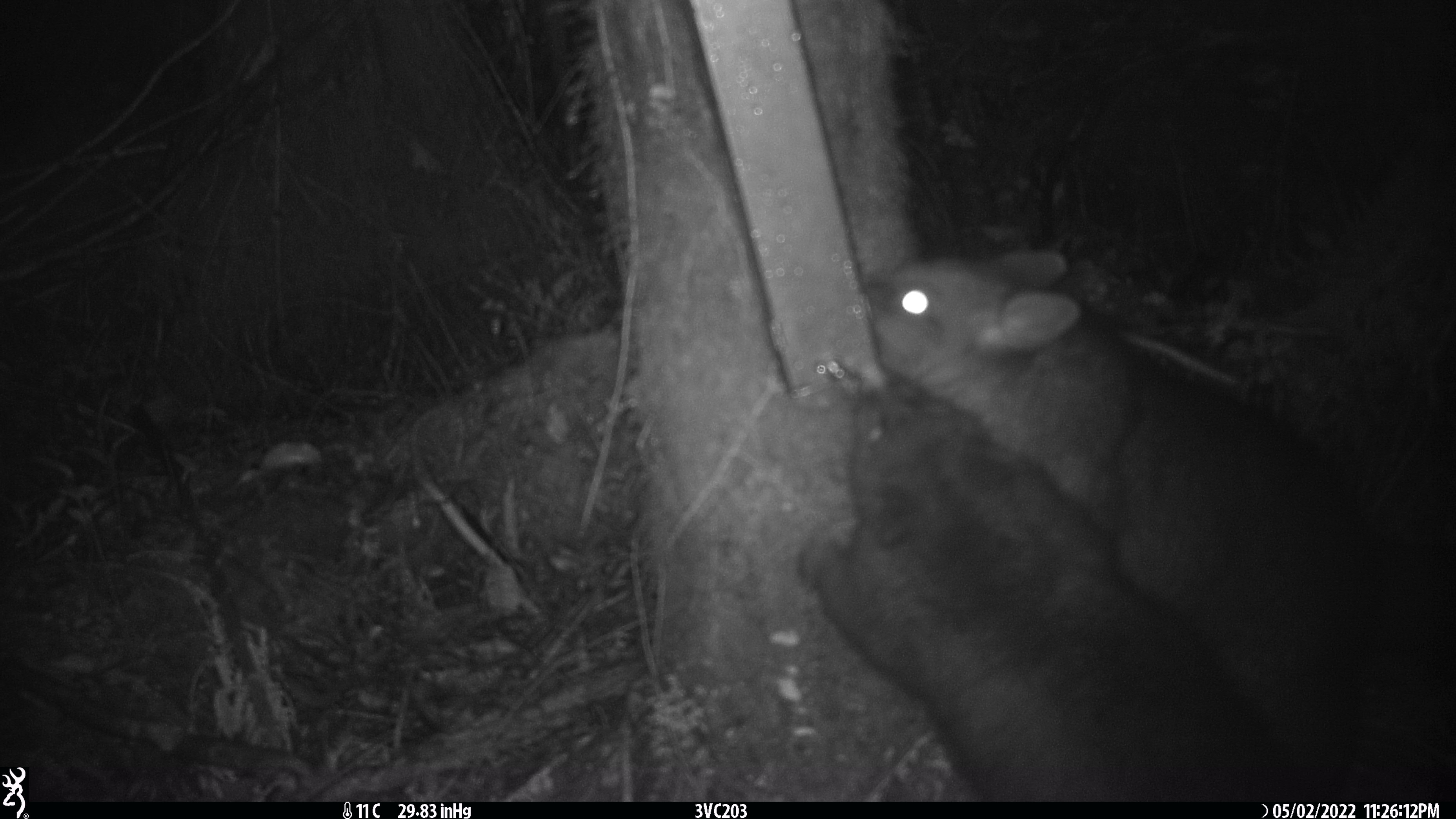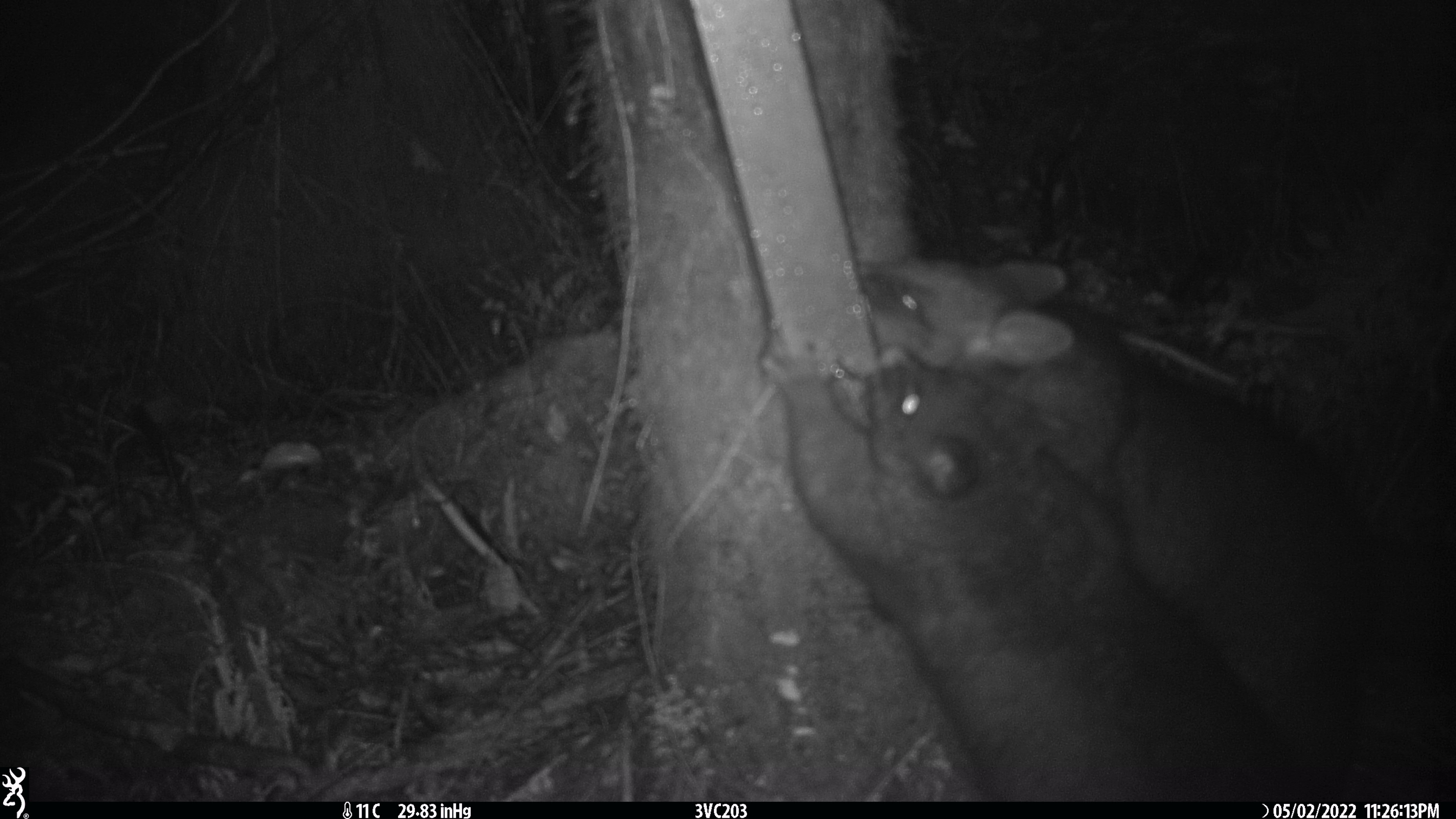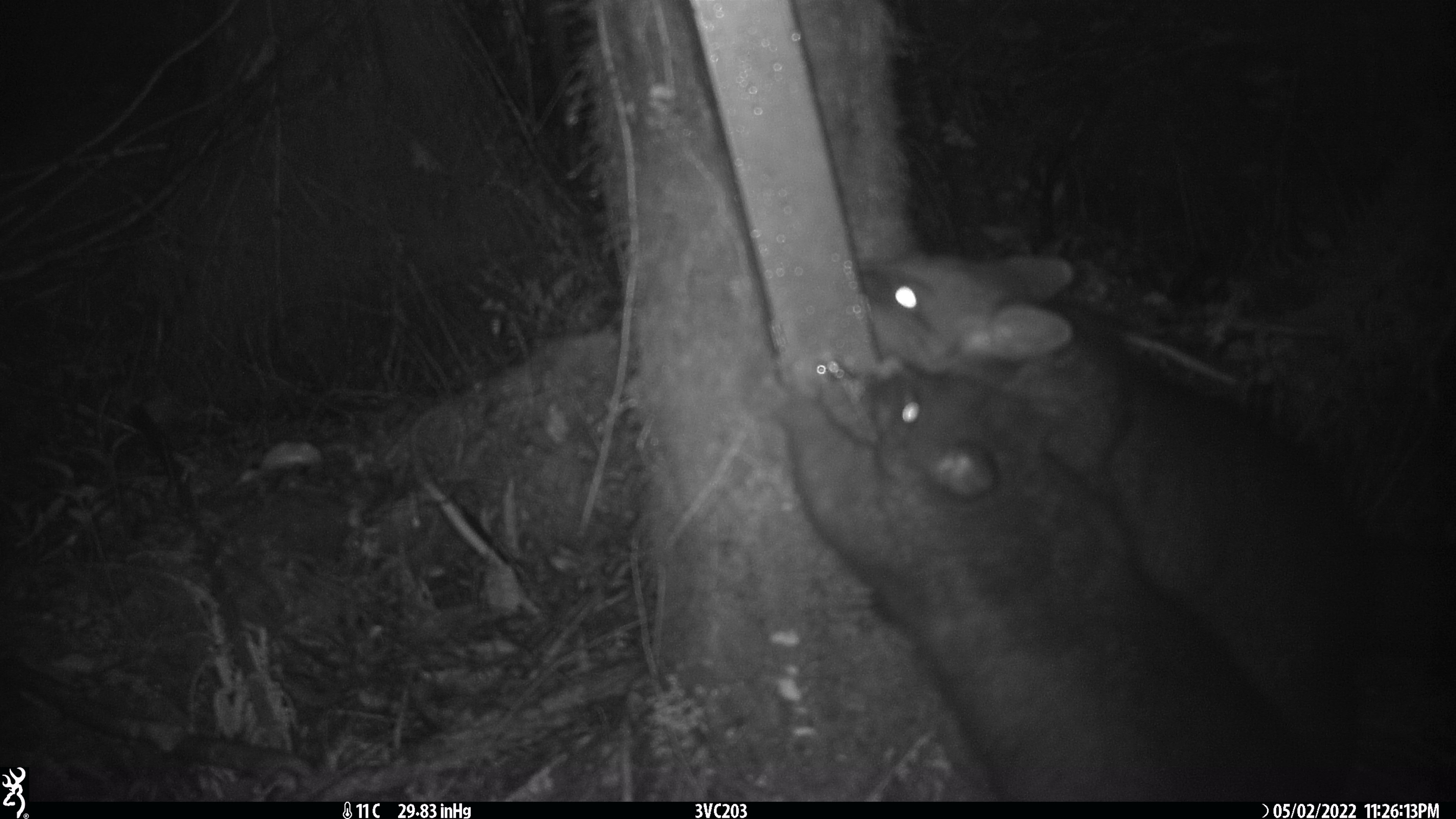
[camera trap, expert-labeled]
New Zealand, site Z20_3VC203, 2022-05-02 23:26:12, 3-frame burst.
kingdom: Animalia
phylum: Chordata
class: Mammalia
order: Diprotodontia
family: Phalangeridae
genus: Trichosurus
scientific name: Trichosurus vulpecula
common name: common brushtail possum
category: possum